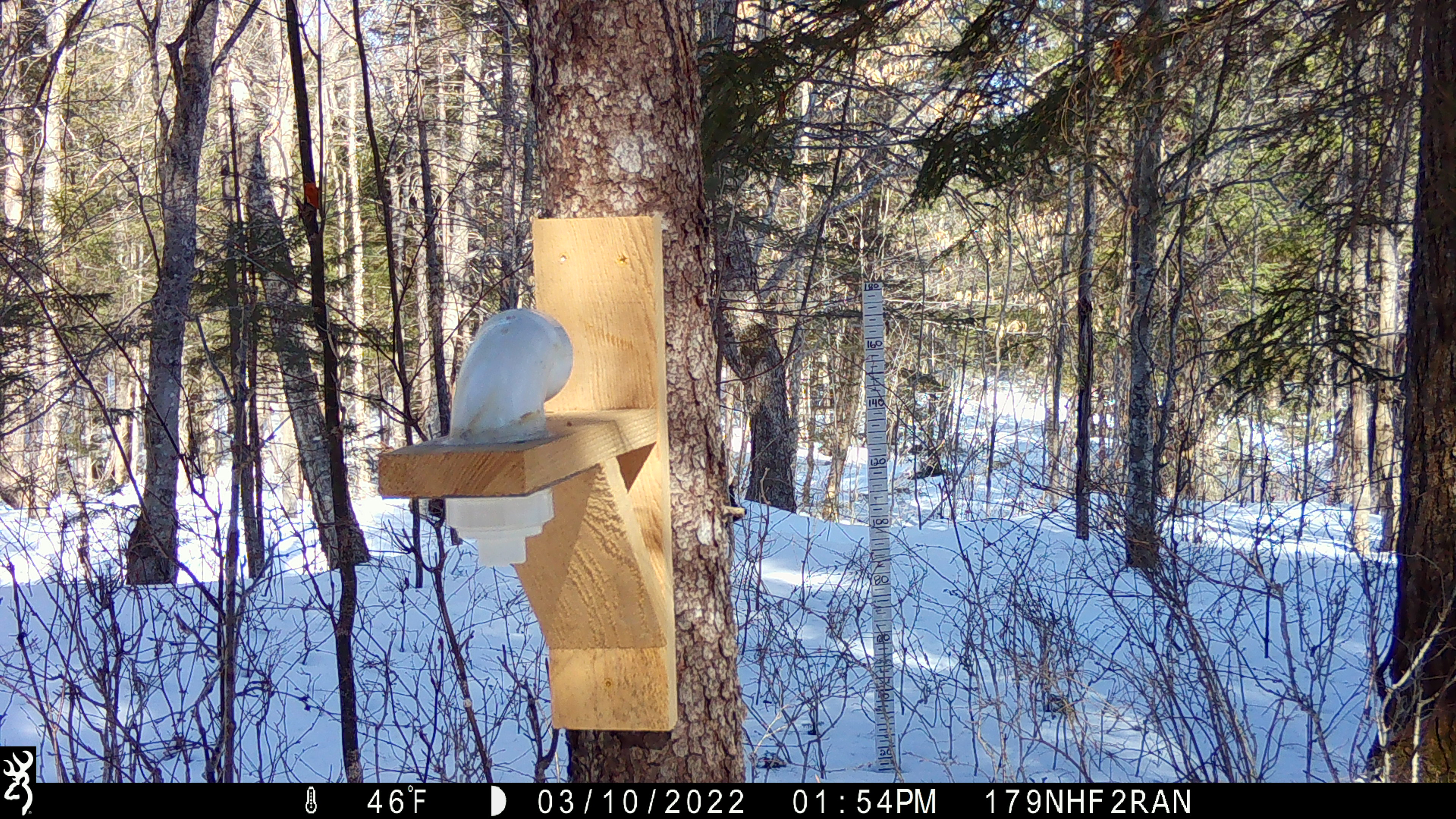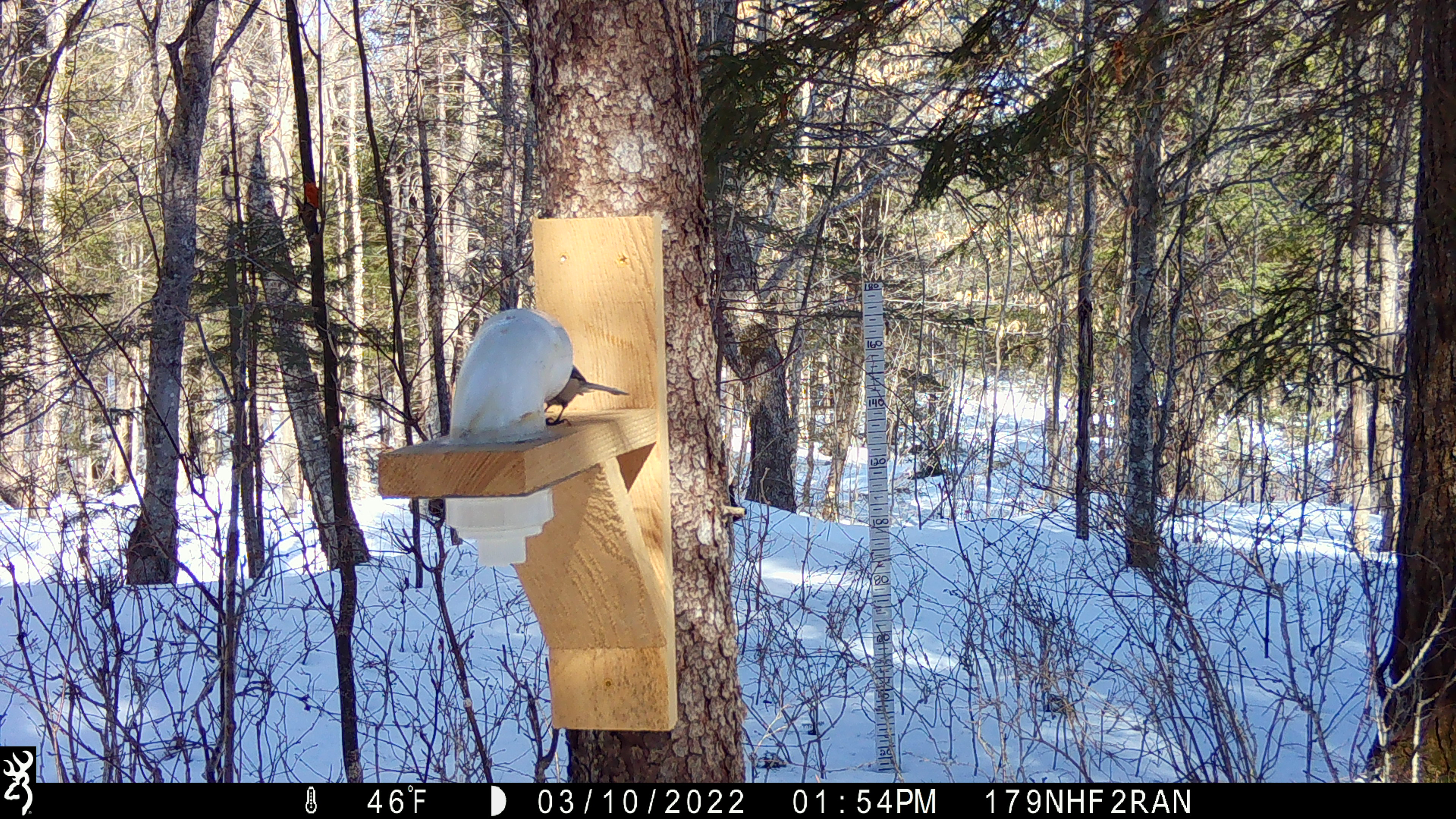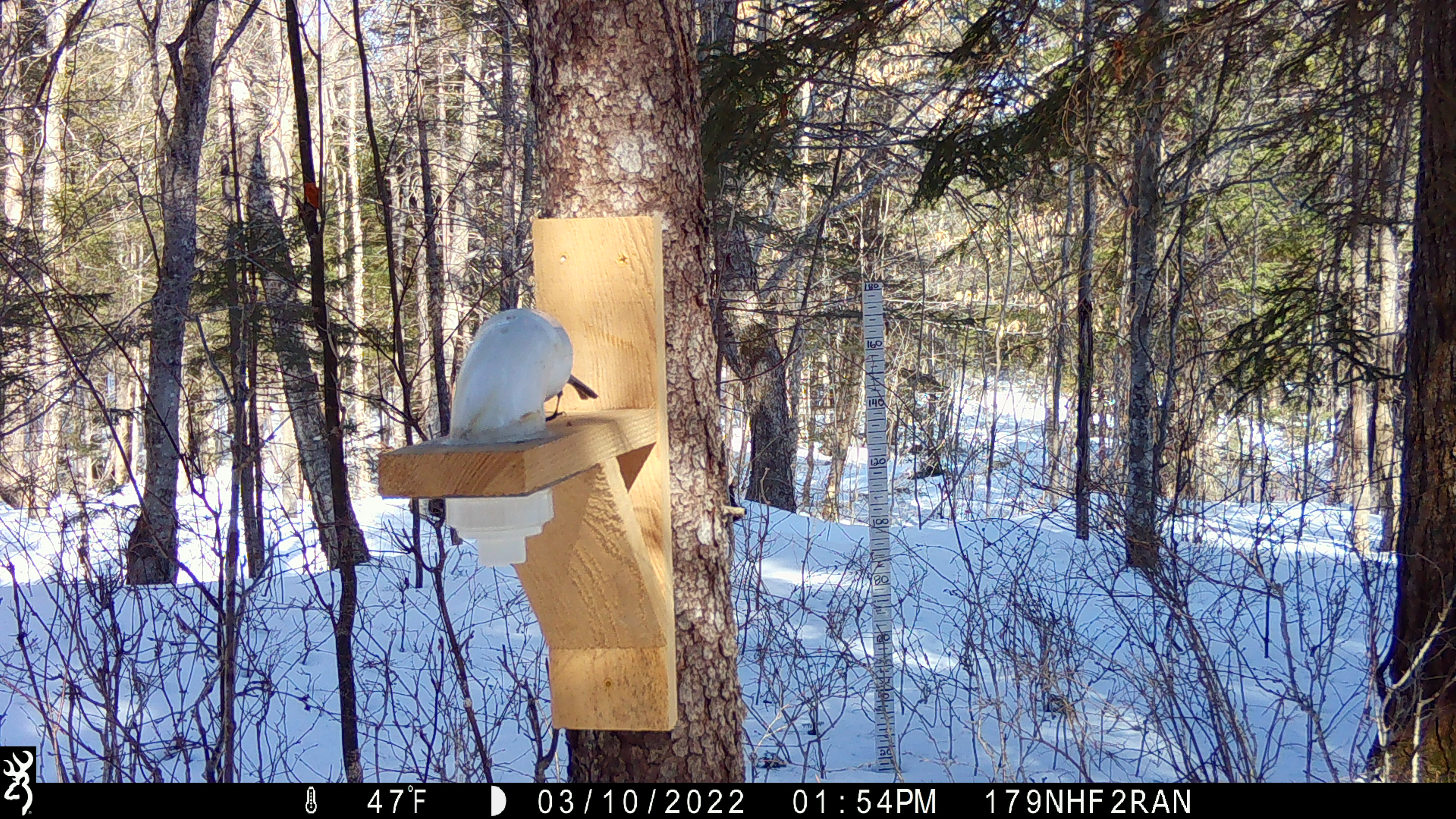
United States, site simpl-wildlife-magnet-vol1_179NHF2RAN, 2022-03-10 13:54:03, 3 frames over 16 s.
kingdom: Animalia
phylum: Chordata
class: Aves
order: Passeriformes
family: Paridae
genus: Poecile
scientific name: Poecile atricapillus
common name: black-capped chickadee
Black-capped chickadee (Poecile atricapillus).